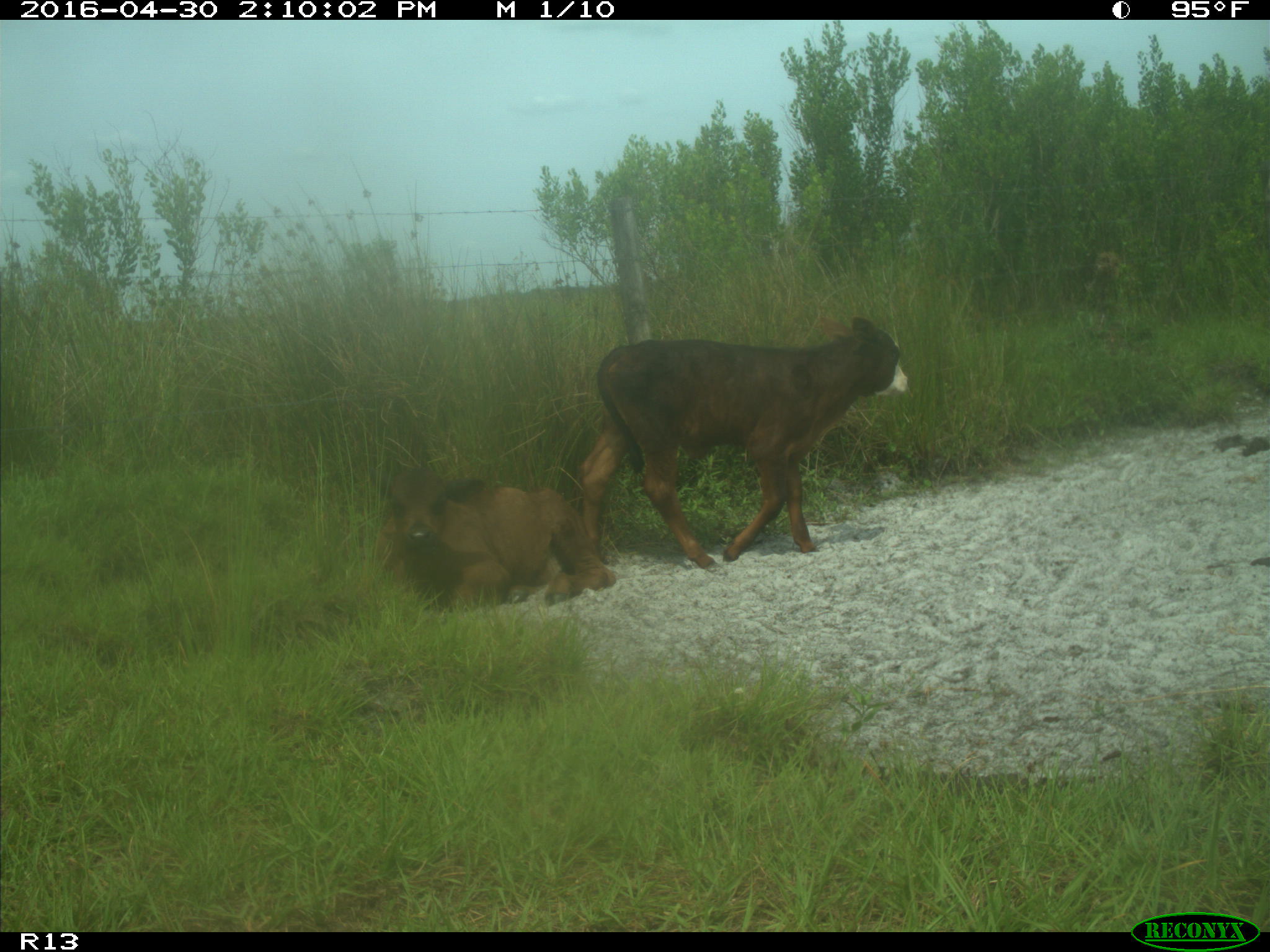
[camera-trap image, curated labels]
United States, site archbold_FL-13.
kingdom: Animalia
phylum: Chordata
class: Mammalia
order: Artiodactyla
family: Bovidae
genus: Bos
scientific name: Bos taurus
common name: domestic cow